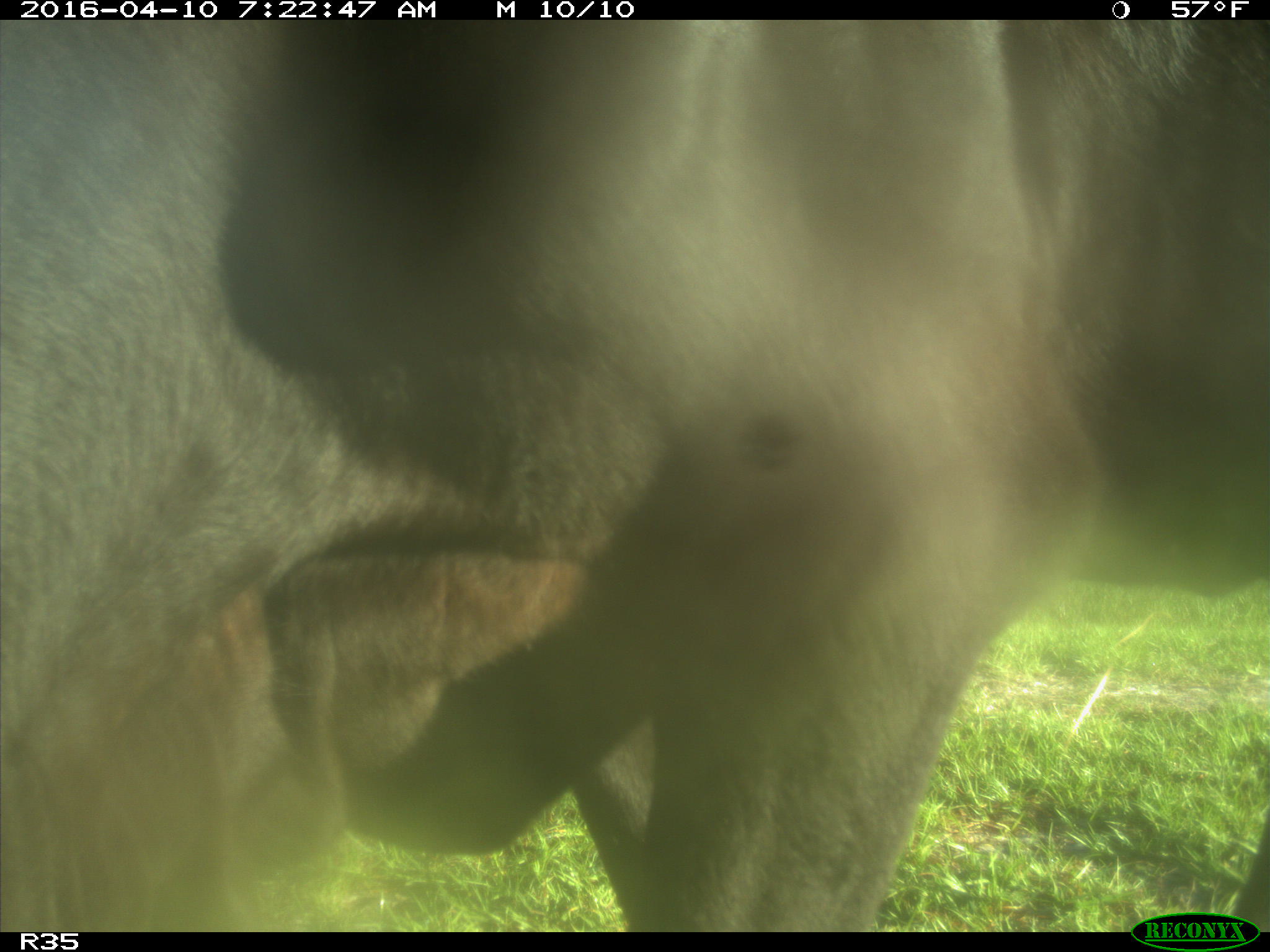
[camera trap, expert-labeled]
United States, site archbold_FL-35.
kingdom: Animalia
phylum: Chordata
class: Mammalia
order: Artiodactyla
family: Bovidae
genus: Bos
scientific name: Bos taurus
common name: domestic cow